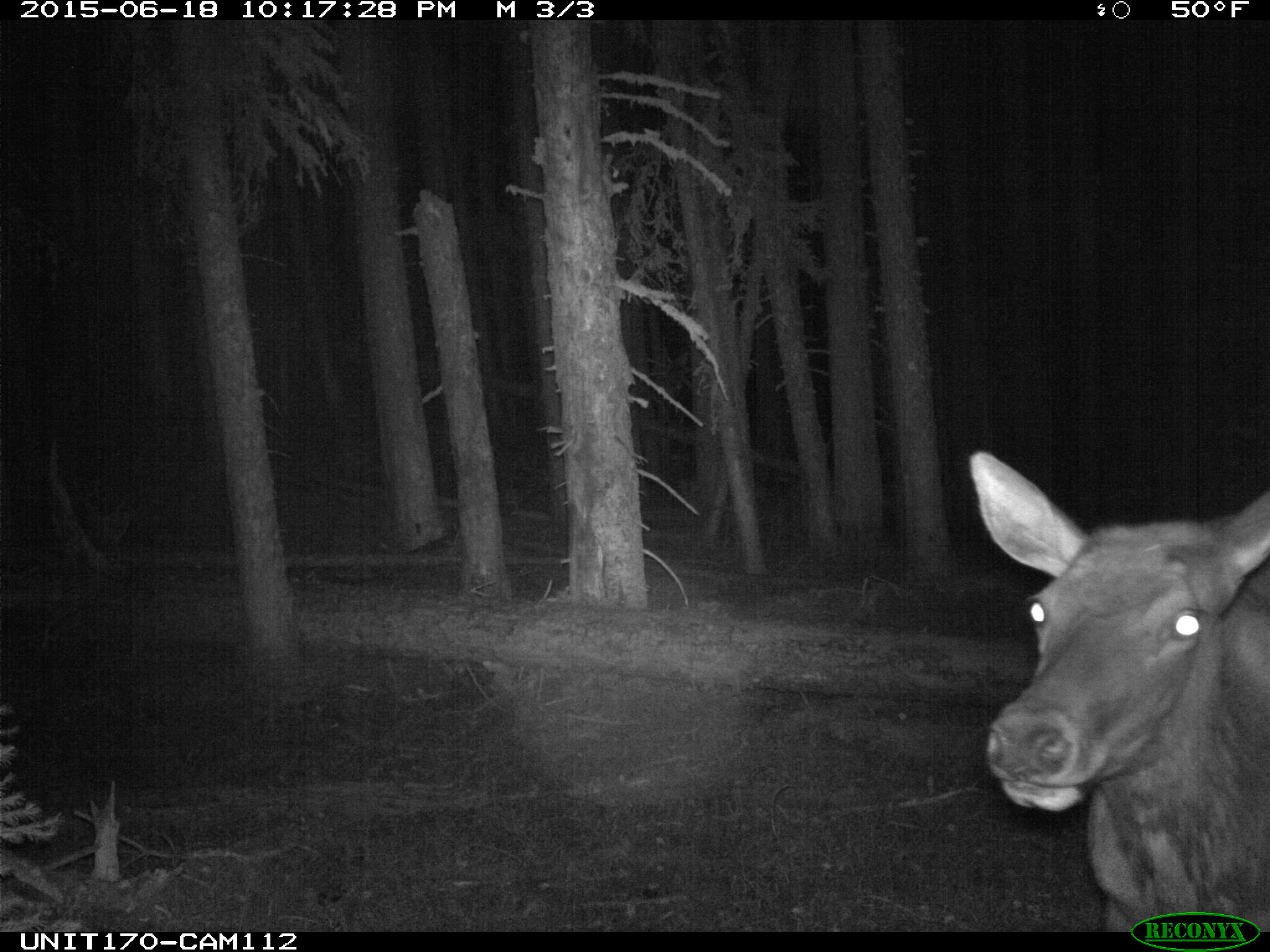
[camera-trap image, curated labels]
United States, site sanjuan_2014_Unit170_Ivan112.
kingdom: Animalia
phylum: Chordata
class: Mammalia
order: Artiodactyla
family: Cervidae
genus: Cervus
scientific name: Cervus elaphus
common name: red deer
Cervus elaphus (red deer).